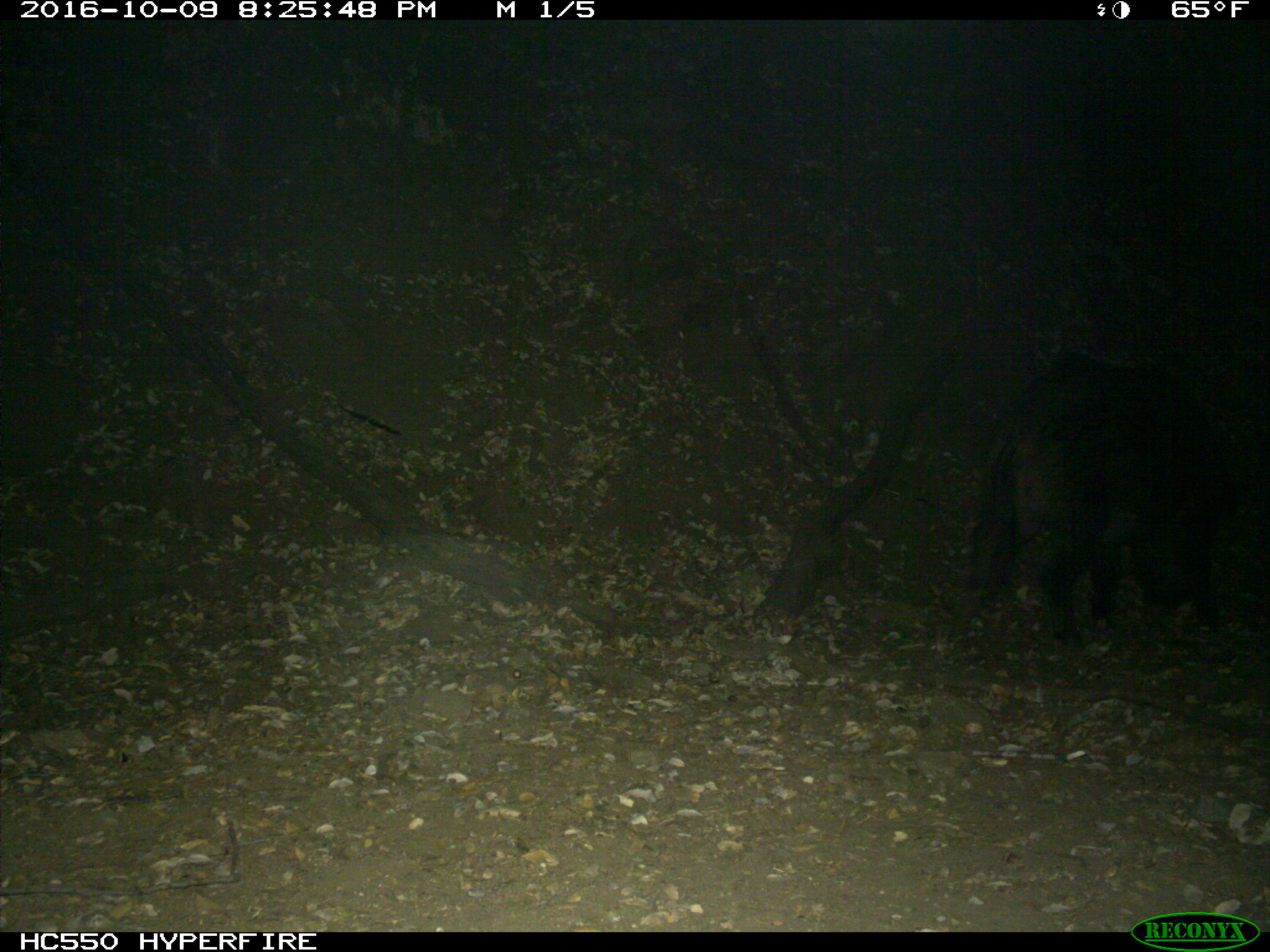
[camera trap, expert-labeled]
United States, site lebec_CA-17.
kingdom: Animalia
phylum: Chordata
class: Mammalia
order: Artiodactyla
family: Suidae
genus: Sus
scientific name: Sus scrofa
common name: wild boar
Sus scrofa (wild boar).